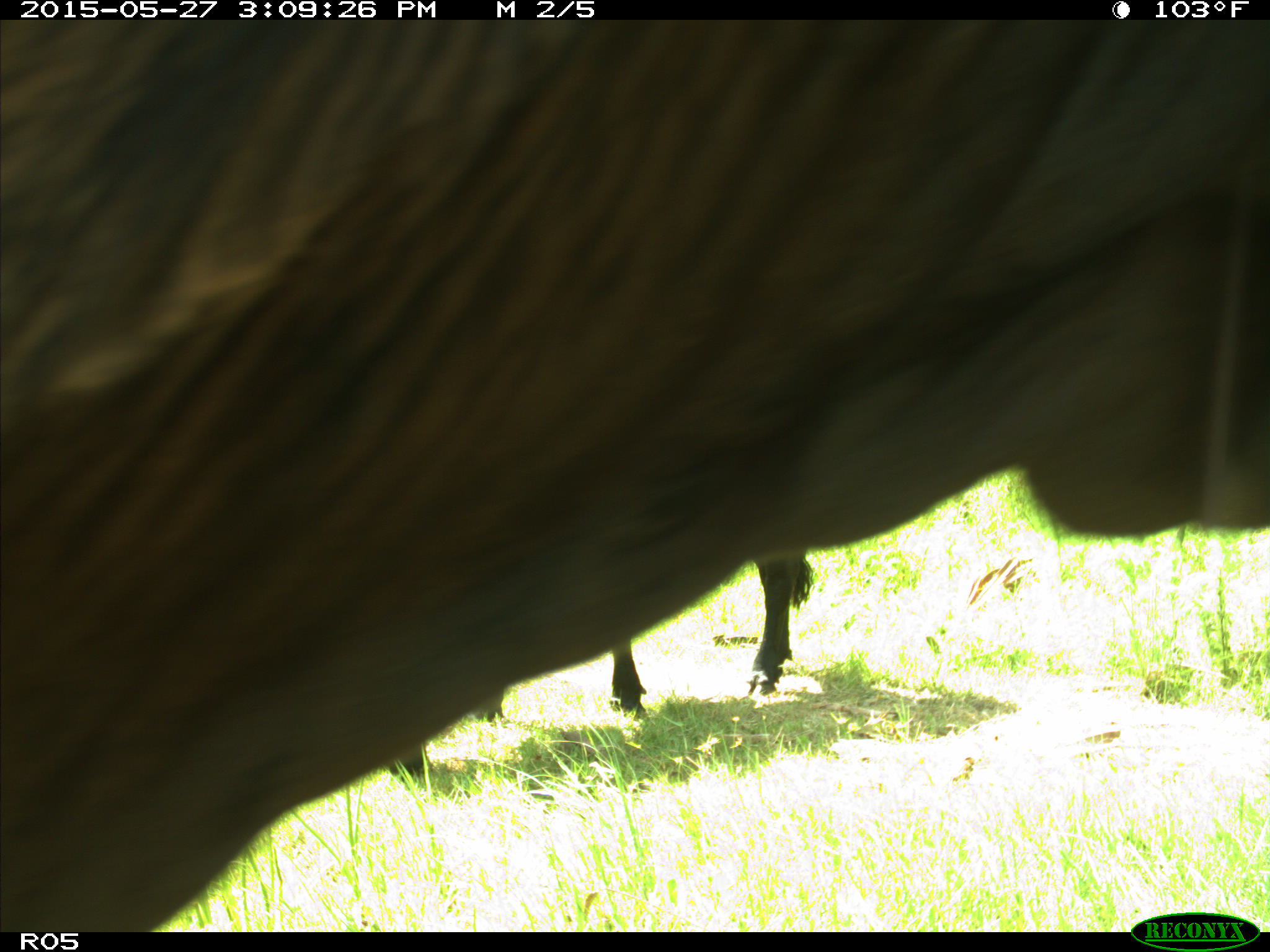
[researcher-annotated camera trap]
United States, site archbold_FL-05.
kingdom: Animalia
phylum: Chordata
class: Mammalia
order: Artiodactyla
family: Bovidae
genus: Bos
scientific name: Bos taurus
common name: domestic cow